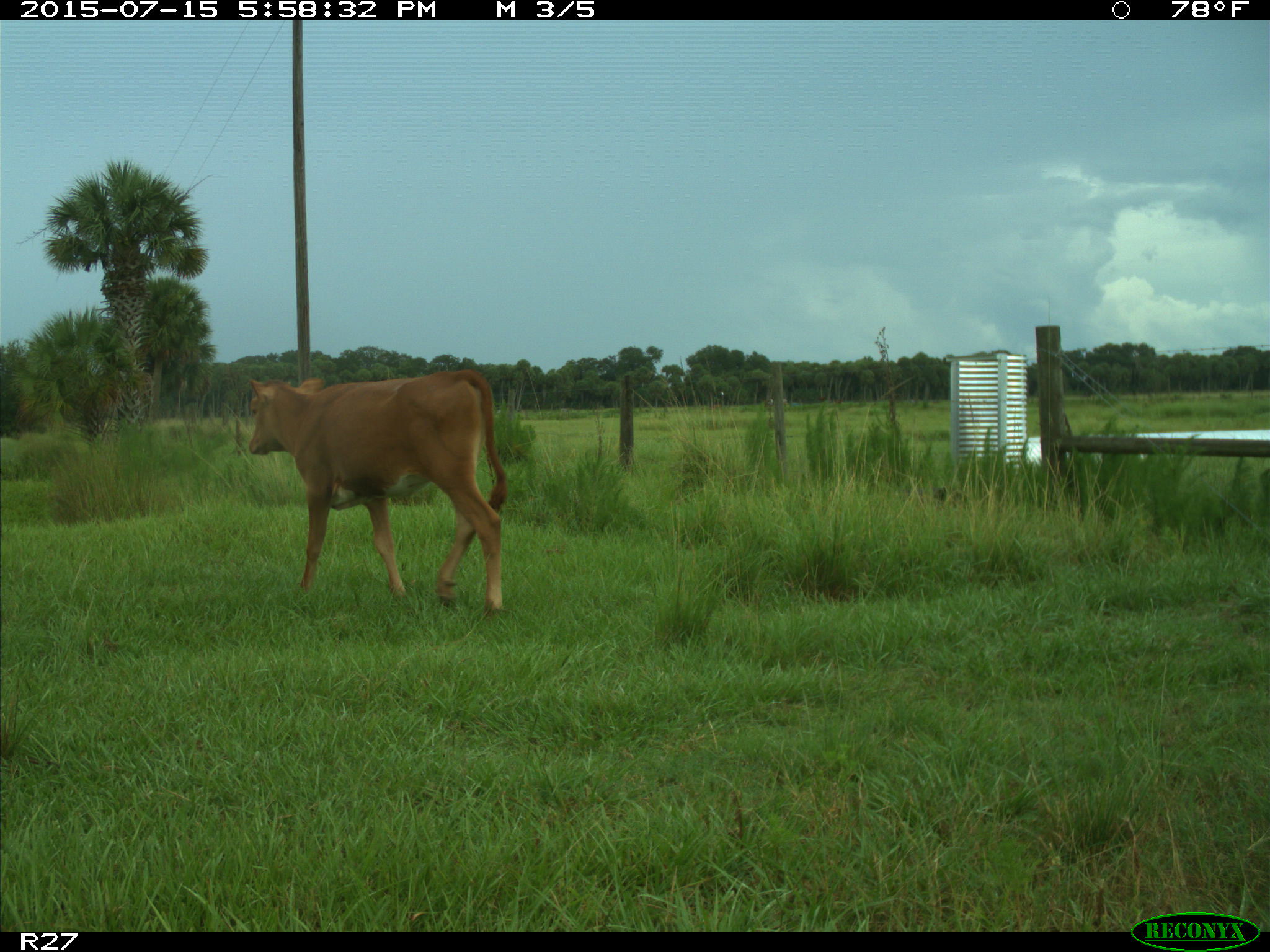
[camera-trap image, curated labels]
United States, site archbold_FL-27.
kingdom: Animalia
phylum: Chordata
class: Mammalia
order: Artiodactyla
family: Bovidae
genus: Bos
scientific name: Bos taurus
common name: domestic cow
Bos taurus (domestic cow).